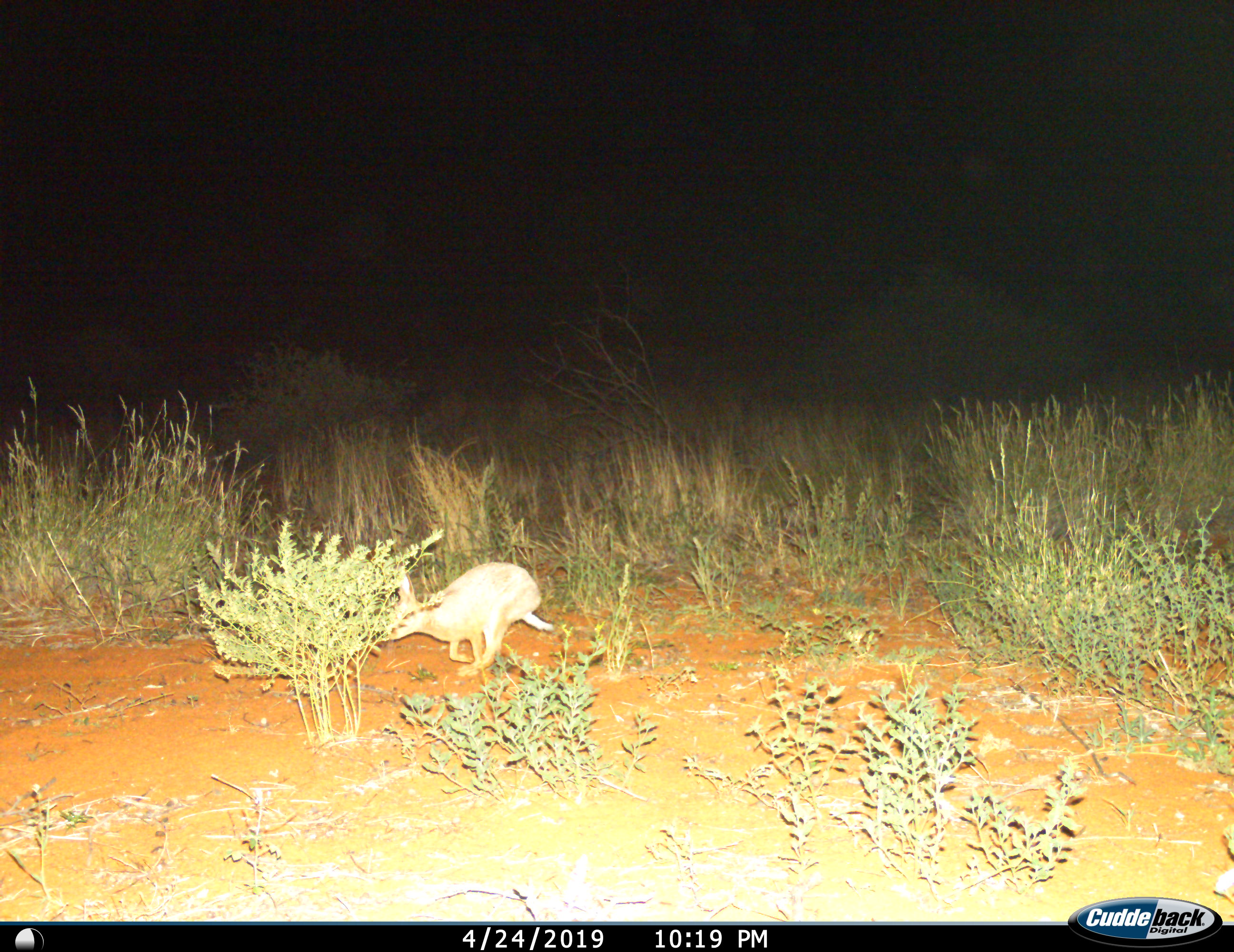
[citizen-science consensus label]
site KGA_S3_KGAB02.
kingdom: Animalia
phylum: Chordata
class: Mammalia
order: Lagomorpha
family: Leporidae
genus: Lepus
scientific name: Lepus capensis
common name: cape hare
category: harecape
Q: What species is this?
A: Harecape (cape hare) (Lepus capensis).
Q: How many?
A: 1.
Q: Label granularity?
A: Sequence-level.